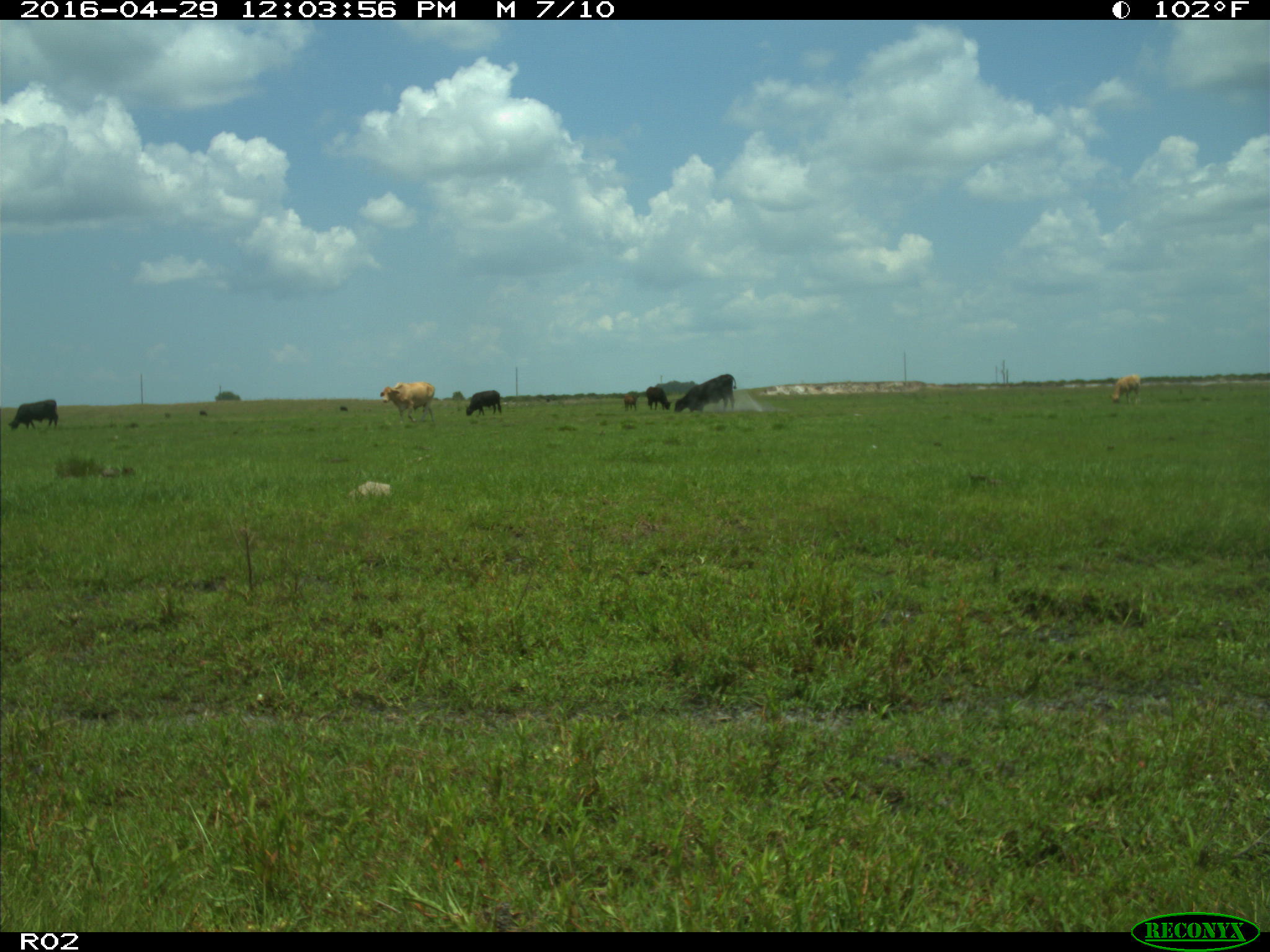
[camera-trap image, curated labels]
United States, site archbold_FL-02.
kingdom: Animalia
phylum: Chordata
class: Mammalia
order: Artiodactyla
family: Bovidae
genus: Bos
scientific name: Bos taurus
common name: domestic cow